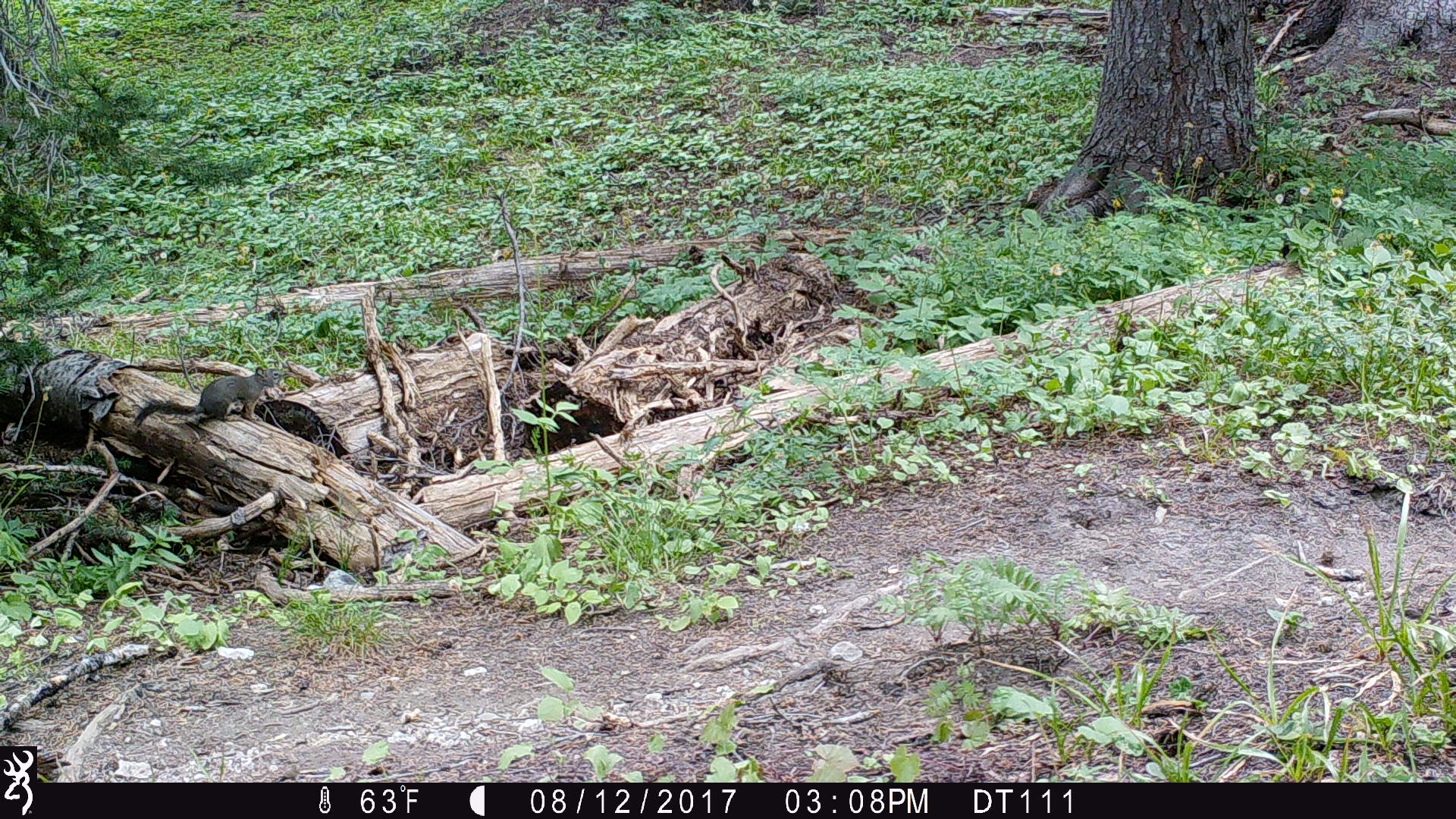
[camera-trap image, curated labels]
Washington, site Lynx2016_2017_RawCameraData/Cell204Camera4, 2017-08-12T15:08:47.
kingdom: Animalia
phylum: Chordata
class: Mammalia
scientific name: Mammalia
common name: small mammal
Small mammal (Mammalia). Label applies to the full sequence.